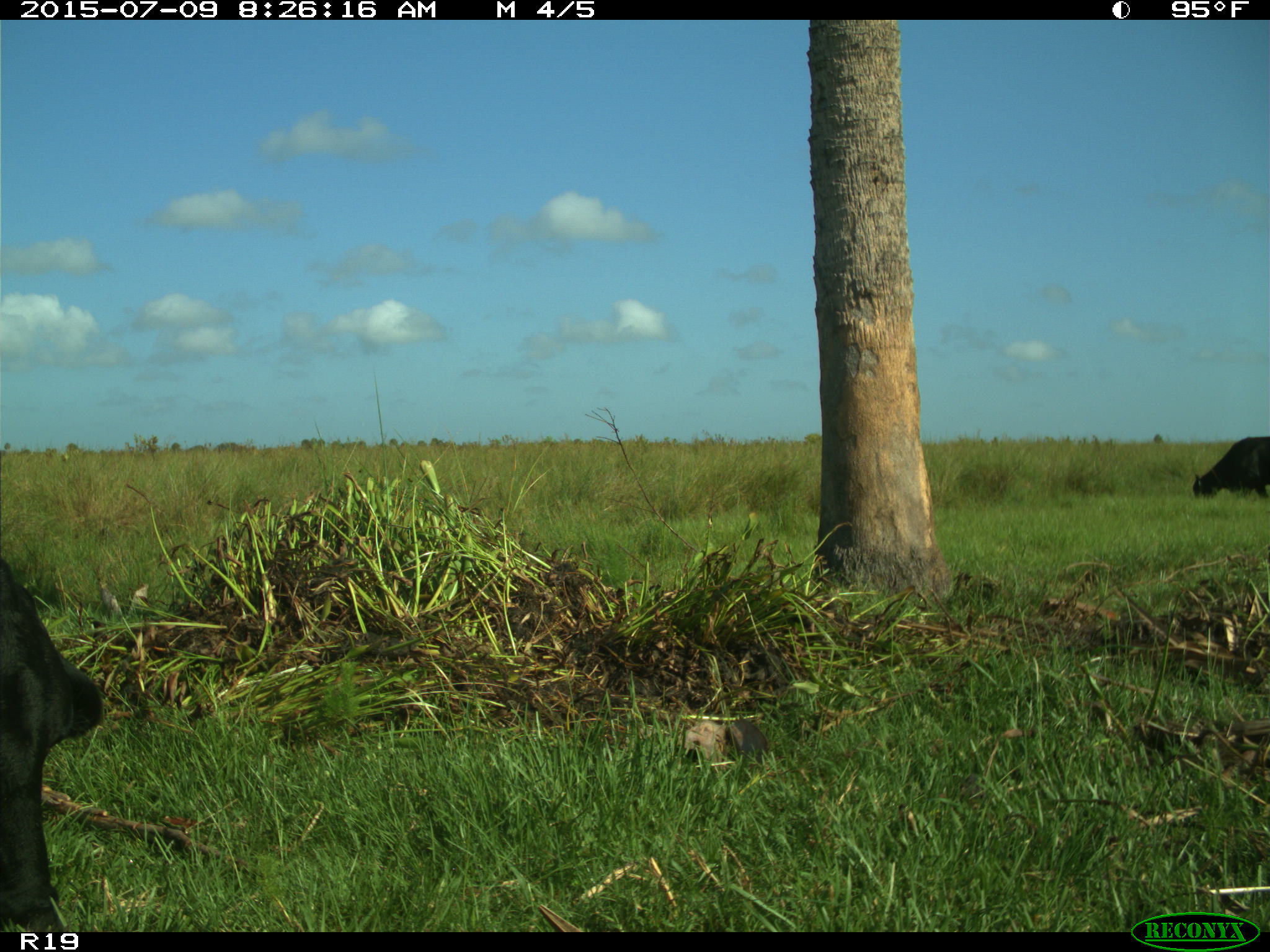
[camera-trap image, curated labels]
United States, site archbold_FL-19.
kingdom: Animalia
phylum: Chordata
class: Mammalia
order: Artiodactyla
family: Bovidae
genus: Bos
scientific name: Bos taurus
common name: domestic cow